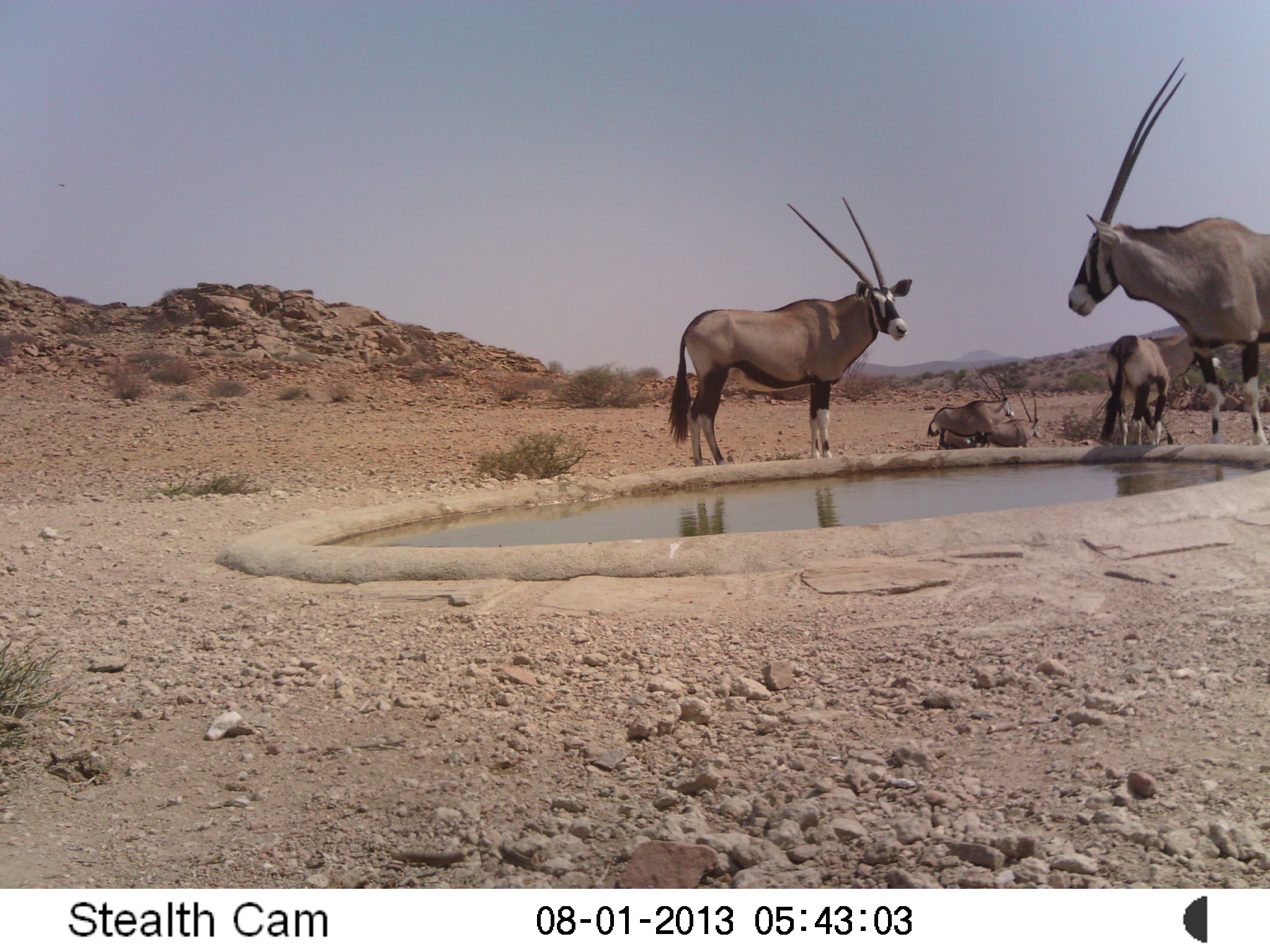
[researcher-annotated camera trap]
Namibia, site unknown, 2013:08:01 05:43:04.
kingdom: Animalia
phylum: Chordata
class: Mammalia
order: Artiodactyla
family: Bovidae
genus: Oryx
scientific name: Oryx gazella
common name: gemsbok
Oryx gazella (gemsbok).